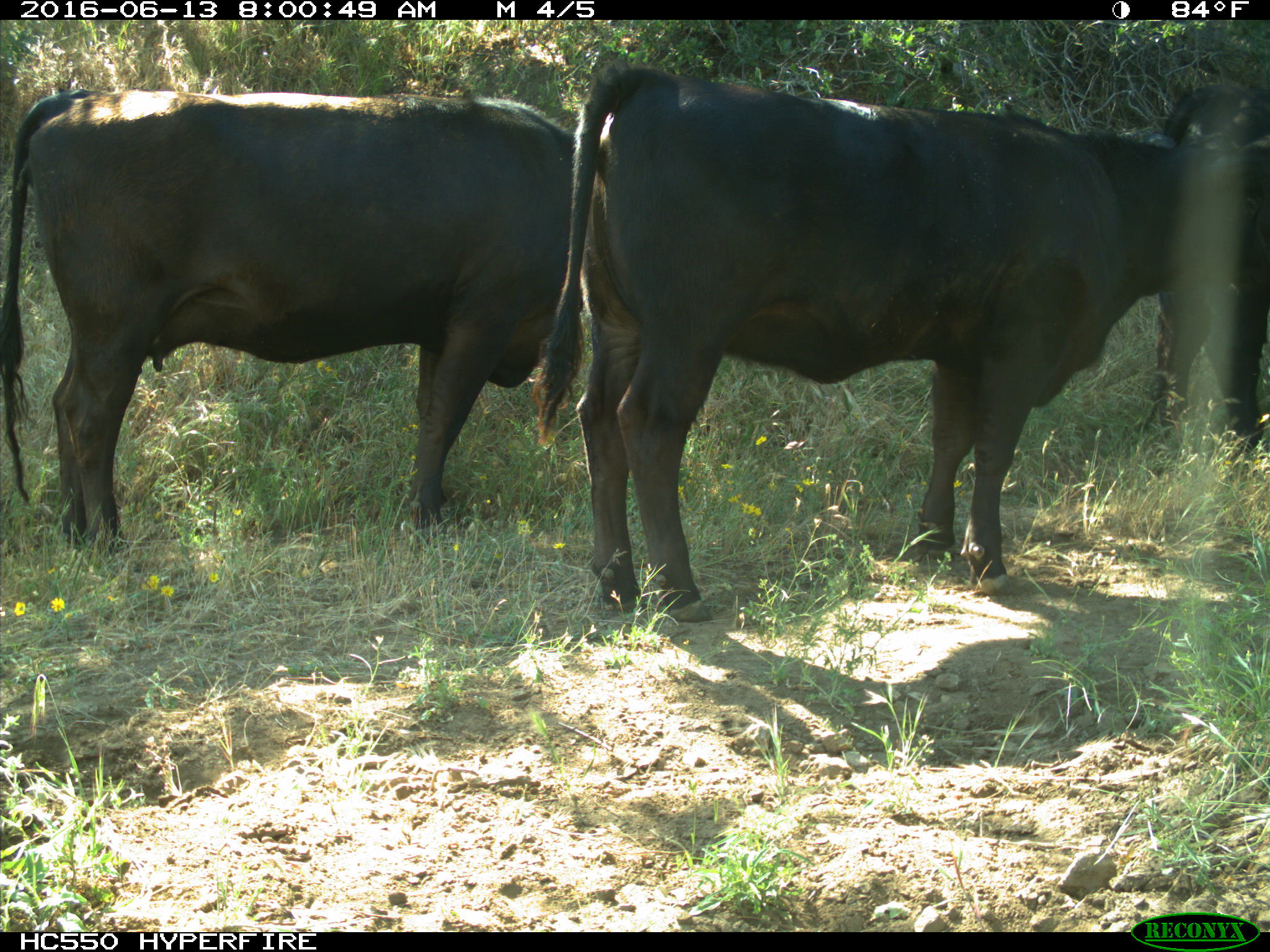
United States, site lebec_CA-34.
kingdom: Animalia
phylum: Chordata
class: Mammalia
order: Artiodactyla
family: Bovidae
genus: Bos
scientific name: Bos taurus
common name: domestic cow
Bos taurus (domestic cow).